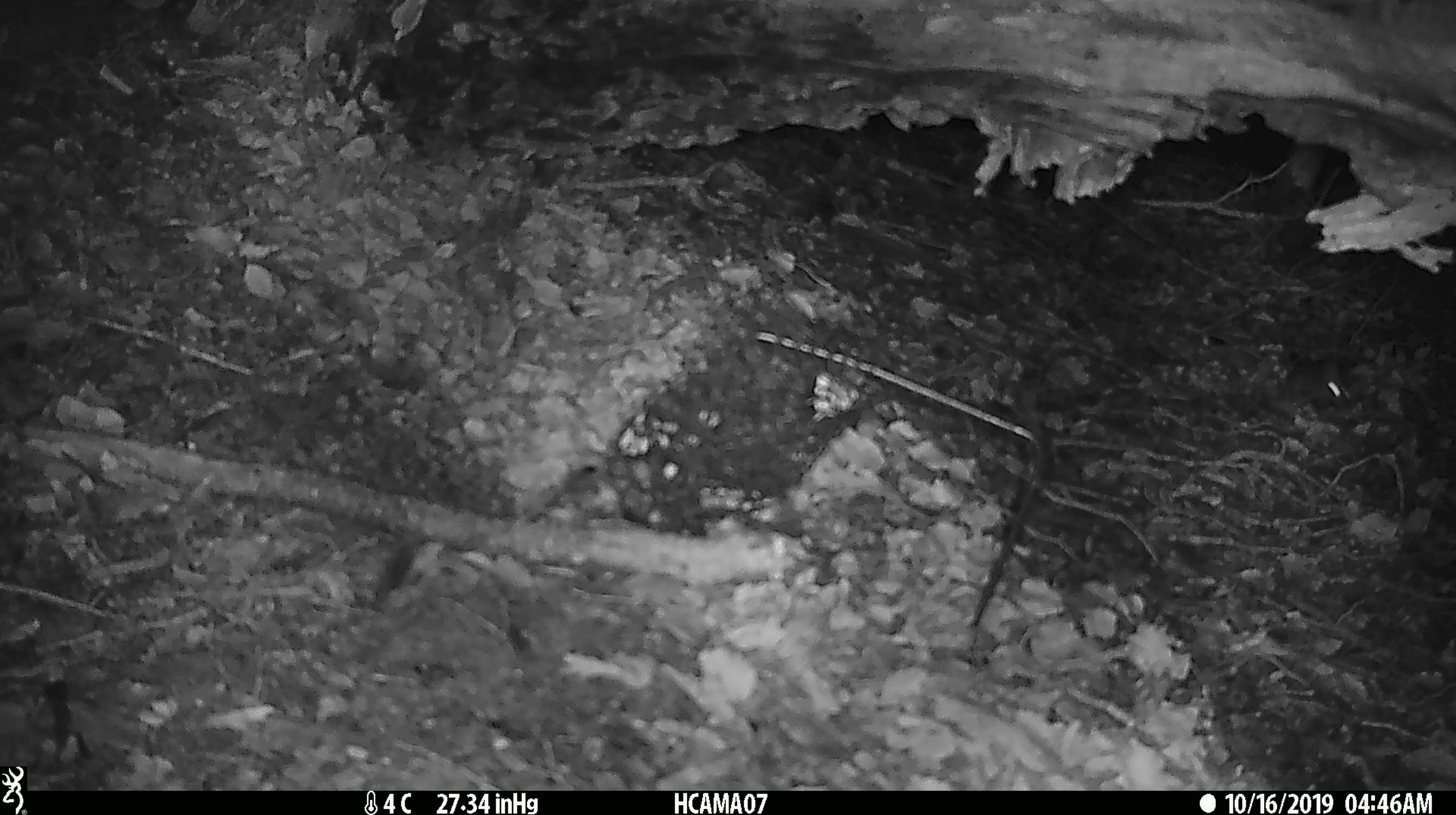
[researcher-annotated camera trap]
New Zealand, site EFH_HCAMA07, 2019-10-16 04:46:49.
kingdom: Animalia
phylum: Chordata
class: Mammalia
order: Rodentia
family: Muridae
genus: Mus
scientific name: Mus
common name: mouse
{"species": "mouse (Mus)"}